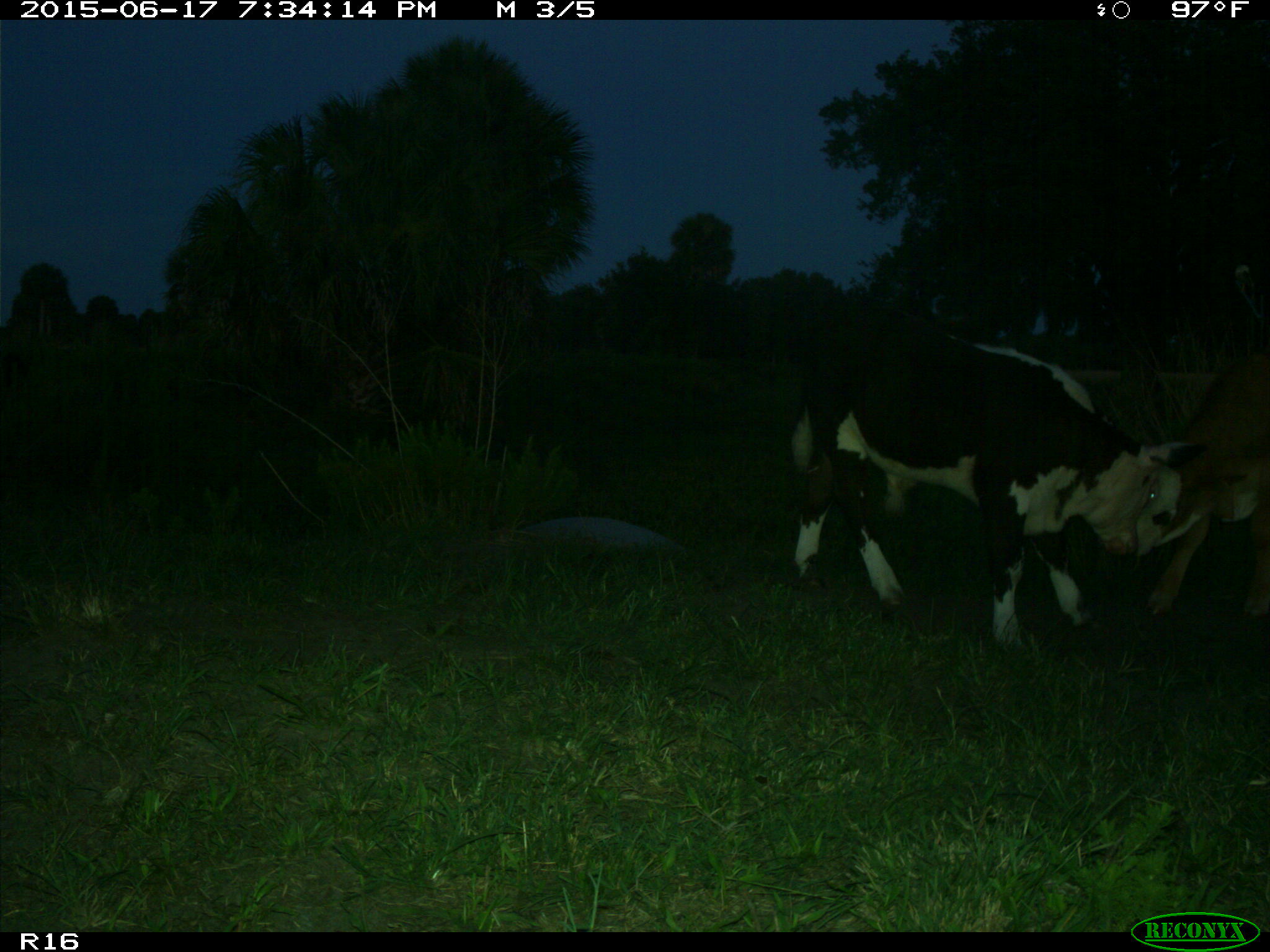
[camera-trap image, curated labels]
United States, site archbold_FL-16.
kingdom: Animalia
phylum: Chordata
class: Mammalia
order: Artiodactyla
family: Bovidae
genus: Bos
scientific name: Bos taurus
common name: domestic cow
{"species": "Bos taurus (domestic cow)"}